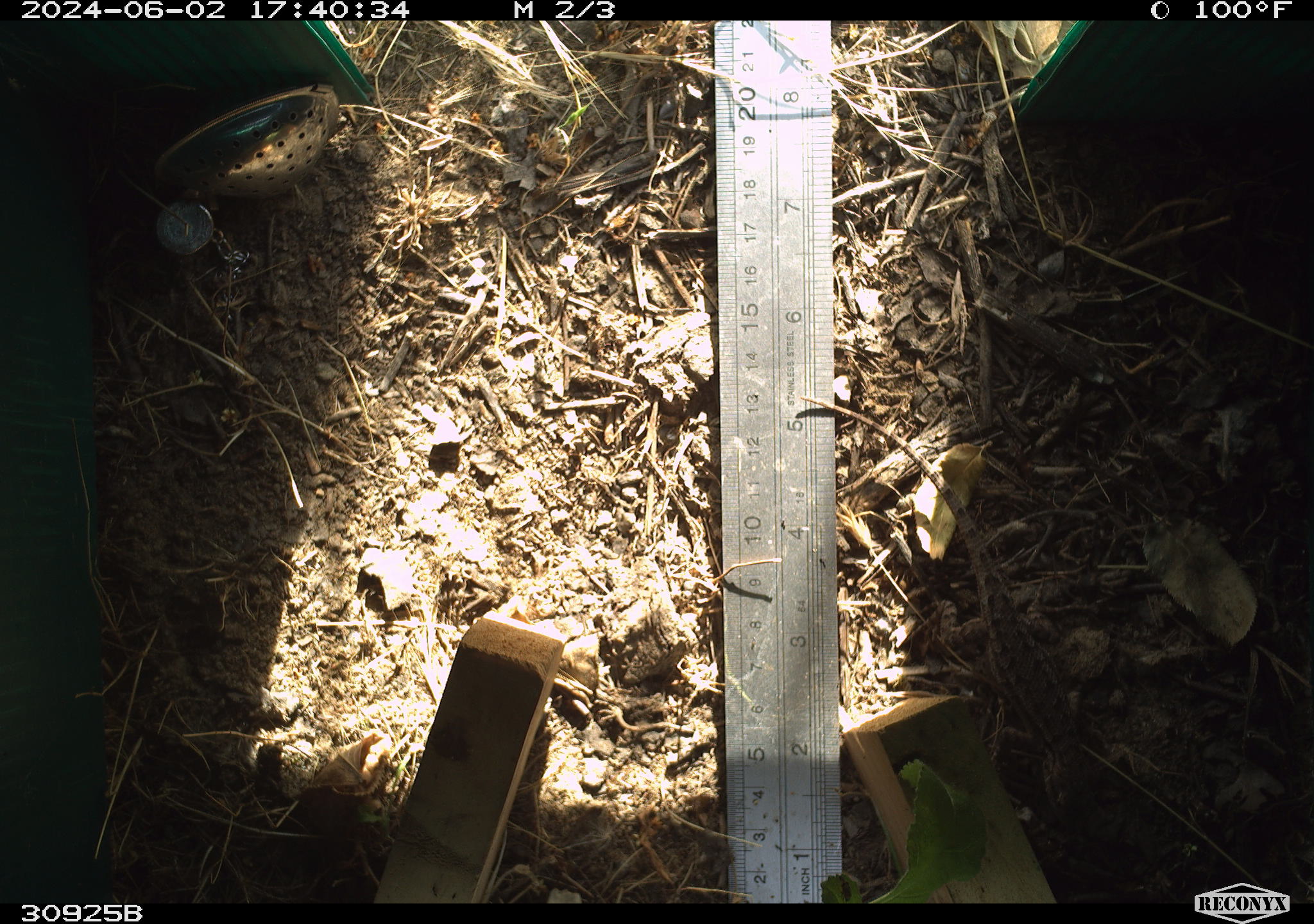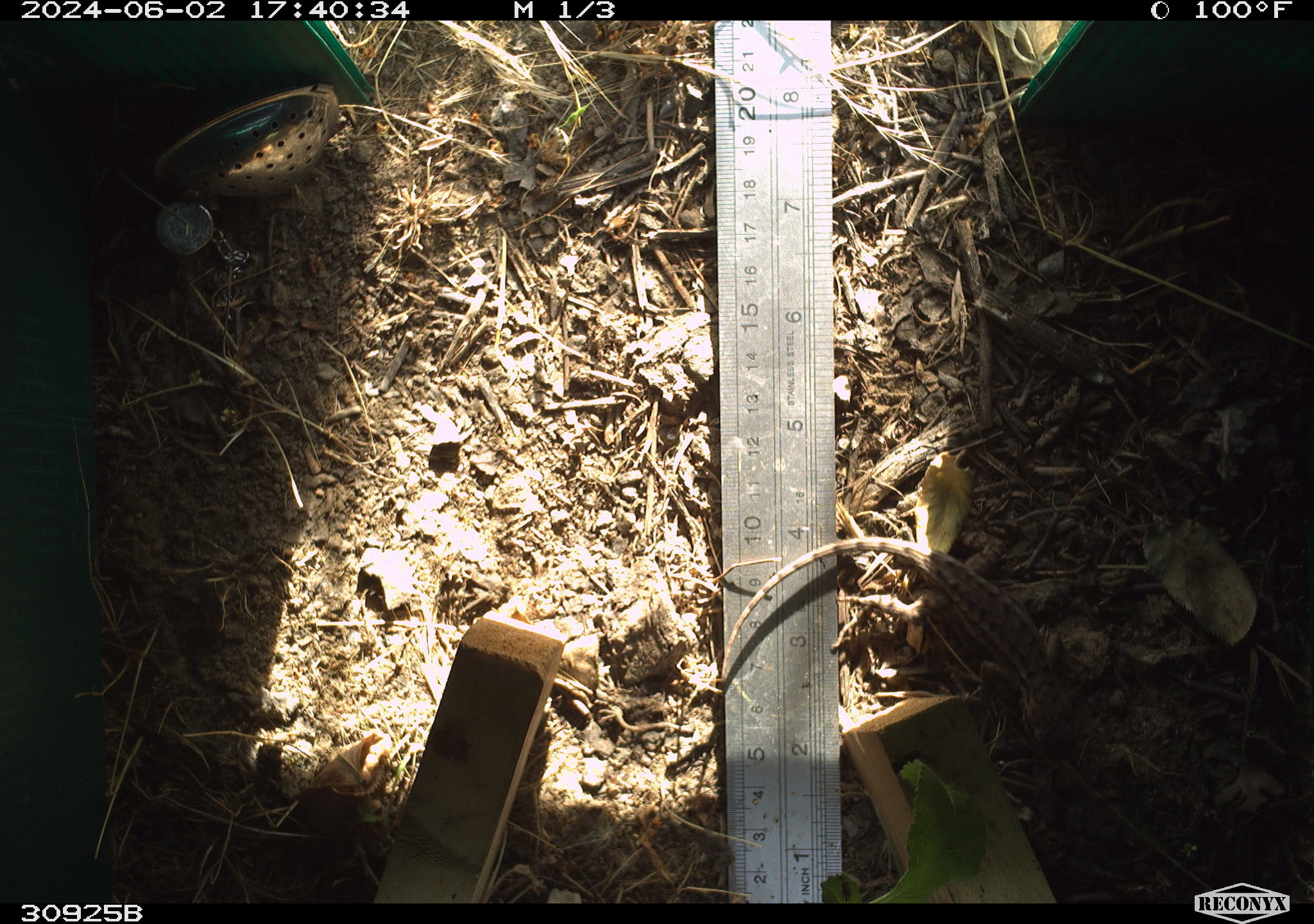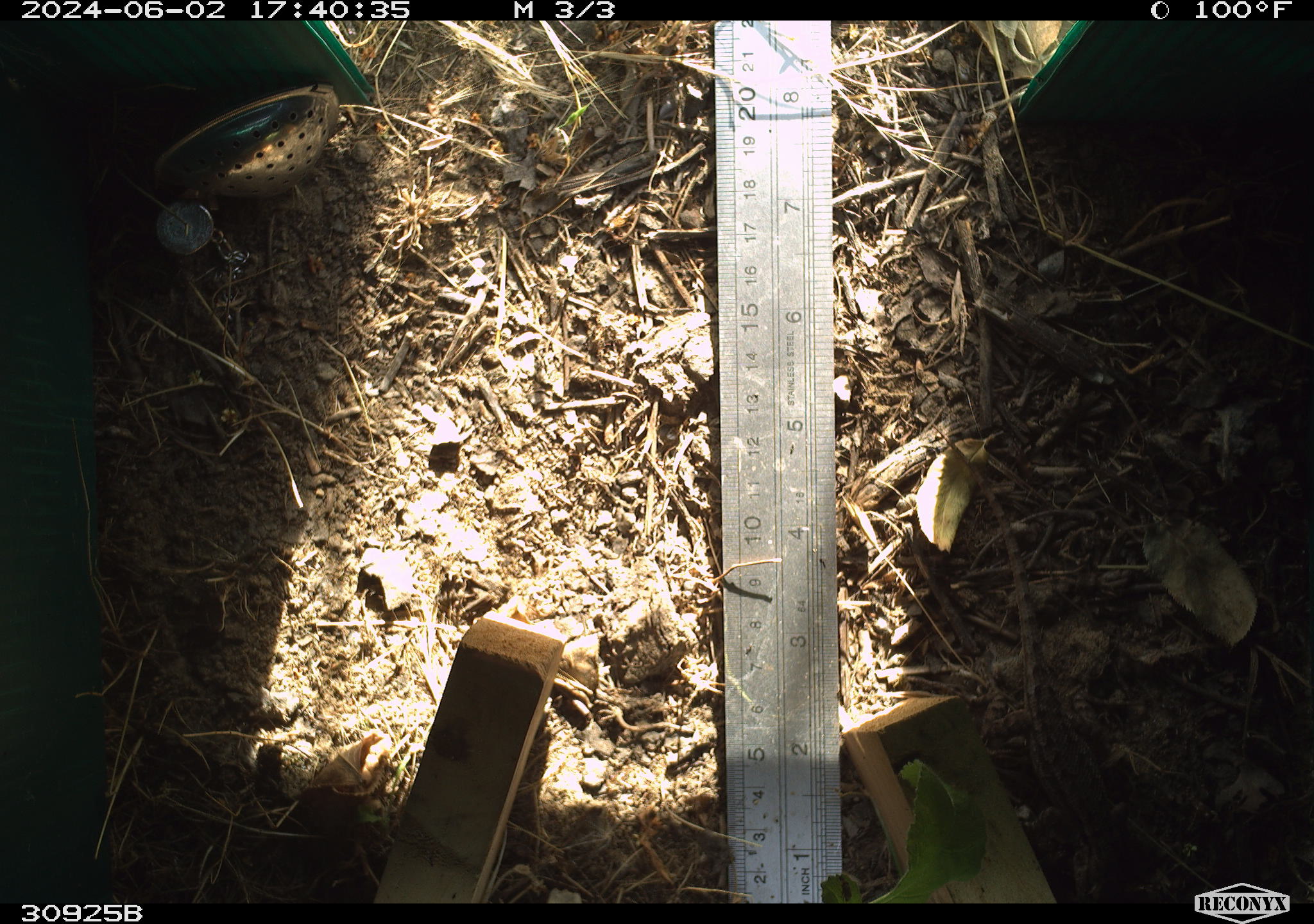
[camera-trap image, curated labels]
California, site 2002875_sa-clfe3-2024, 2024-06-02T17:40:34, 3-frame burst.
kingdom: Animalia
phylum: Chordata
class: Reptilia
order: Squamata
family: Phrynosomatidae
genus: Sceloporus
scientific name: Sceloporus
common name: spiny lizards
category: sceloporus species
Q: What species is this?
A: Sceloporus species (spiny lizards) (Sceloporus).